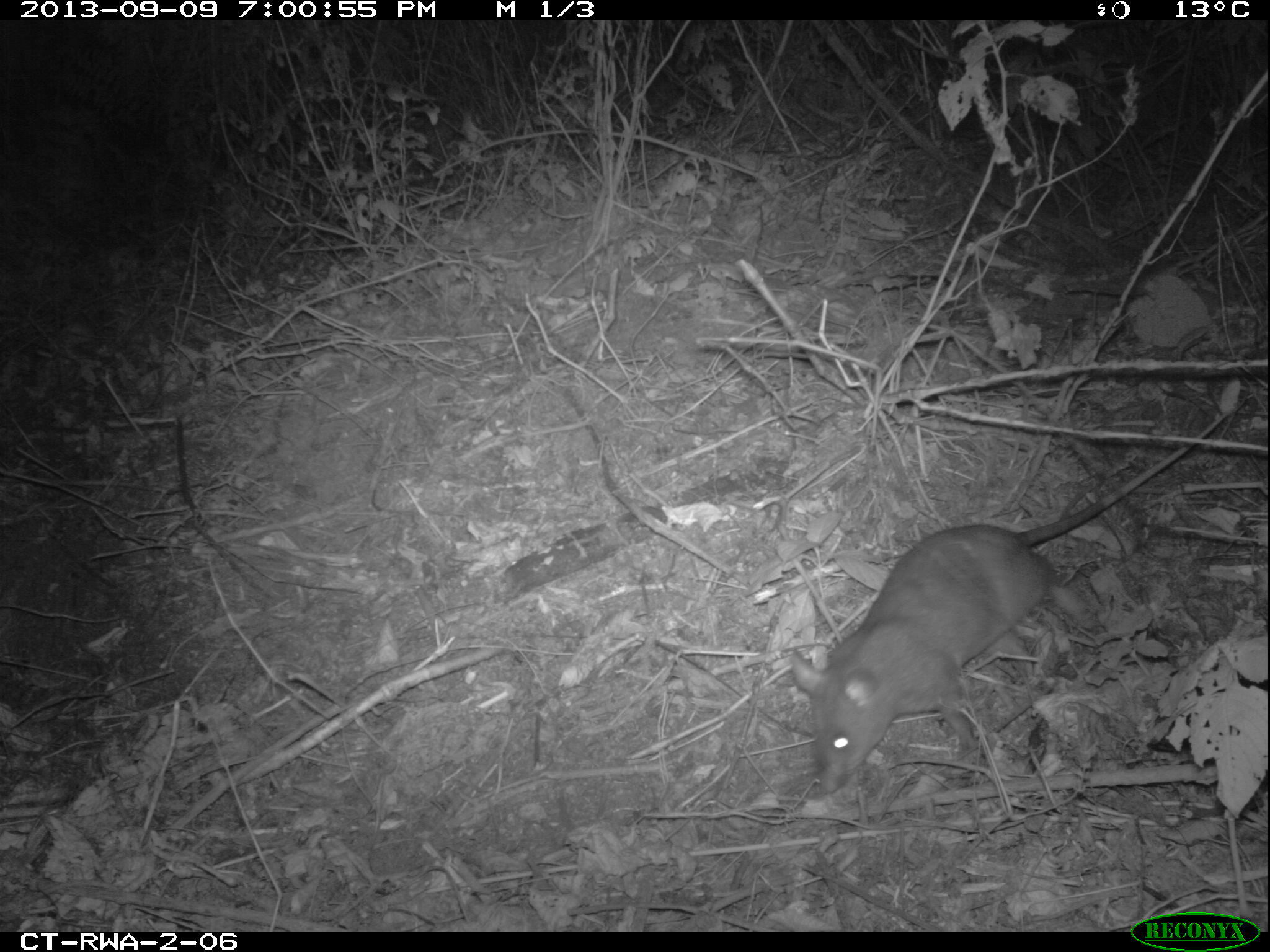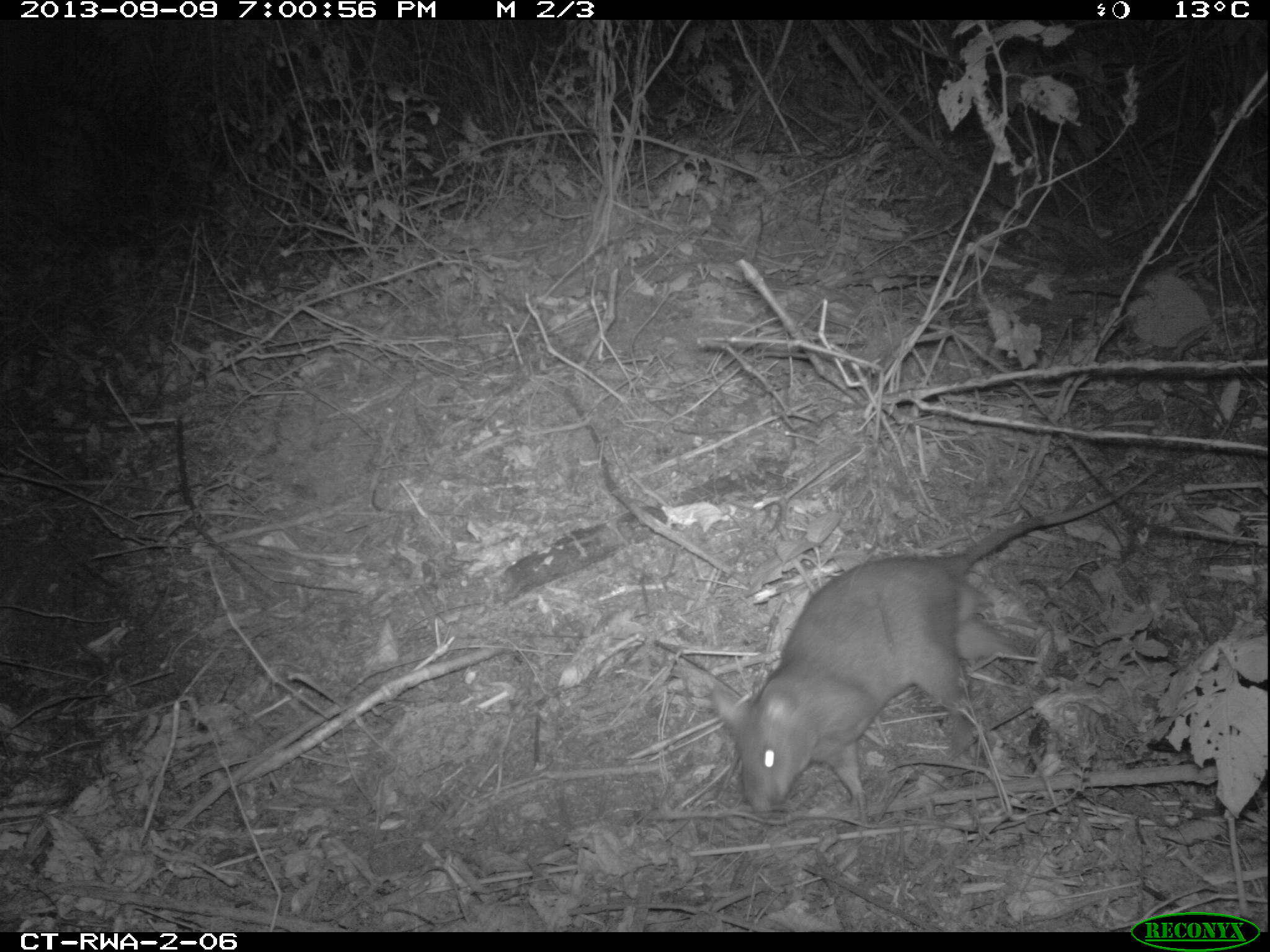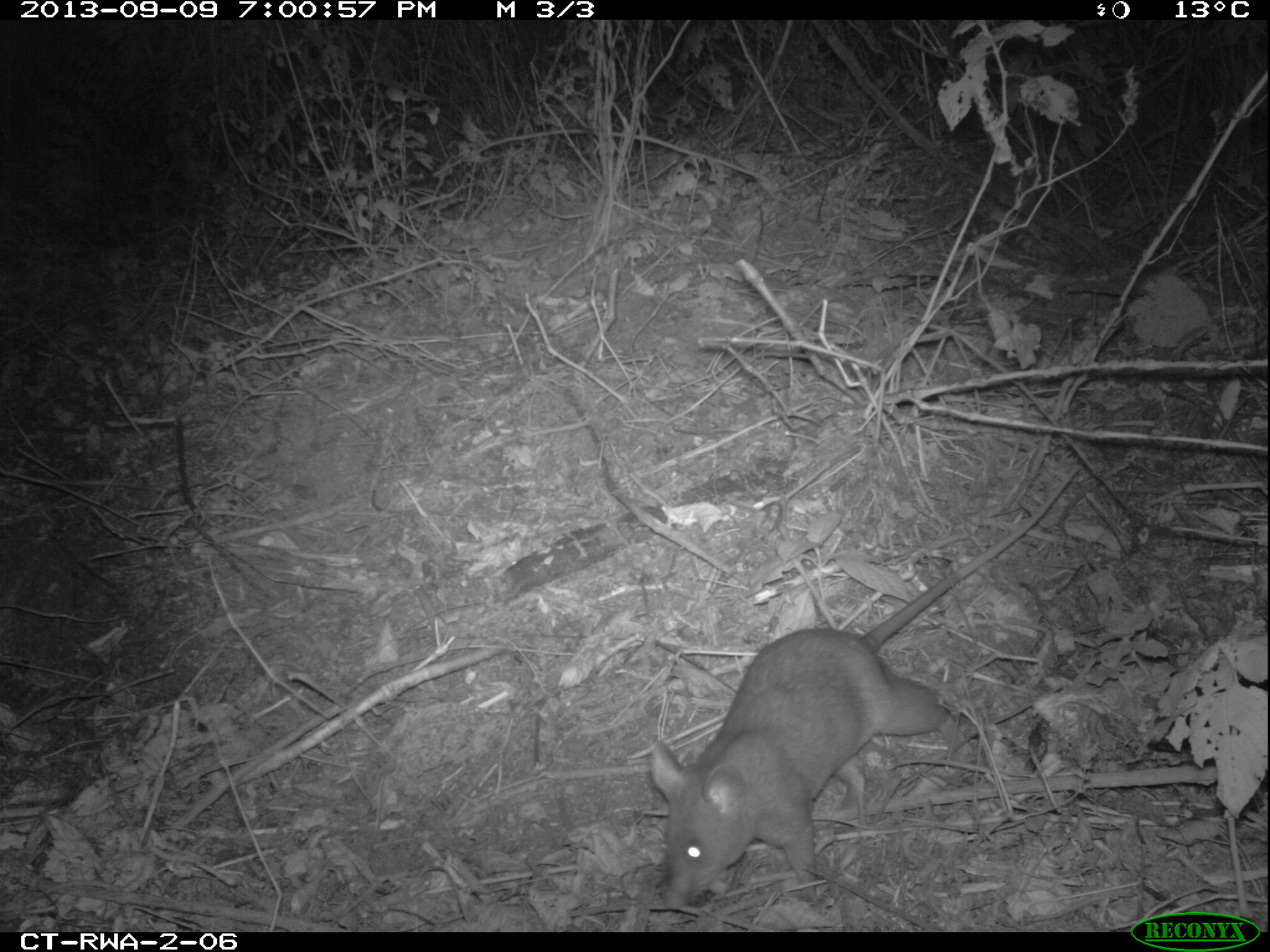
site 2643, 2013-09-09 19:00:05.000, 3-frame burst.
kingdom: Animalia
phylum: Chordata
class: Mammalia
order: Rodentia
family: Nesomyidae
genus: Cricetomys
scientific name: Cricetomys gambianus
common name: african giant pouched rat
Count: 1.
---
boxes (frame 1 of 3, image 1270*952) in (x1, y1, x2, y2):
cricetomys gambianus: (781, 396, 1243, 832)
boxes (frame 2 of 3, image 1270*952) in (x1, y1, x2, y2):
cricetomys gambianus: (703, 455, 1172, 833)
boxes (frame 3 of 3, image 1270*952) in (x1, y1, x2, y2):
cricetomys gambianus: (648, 463, 1083, 911)